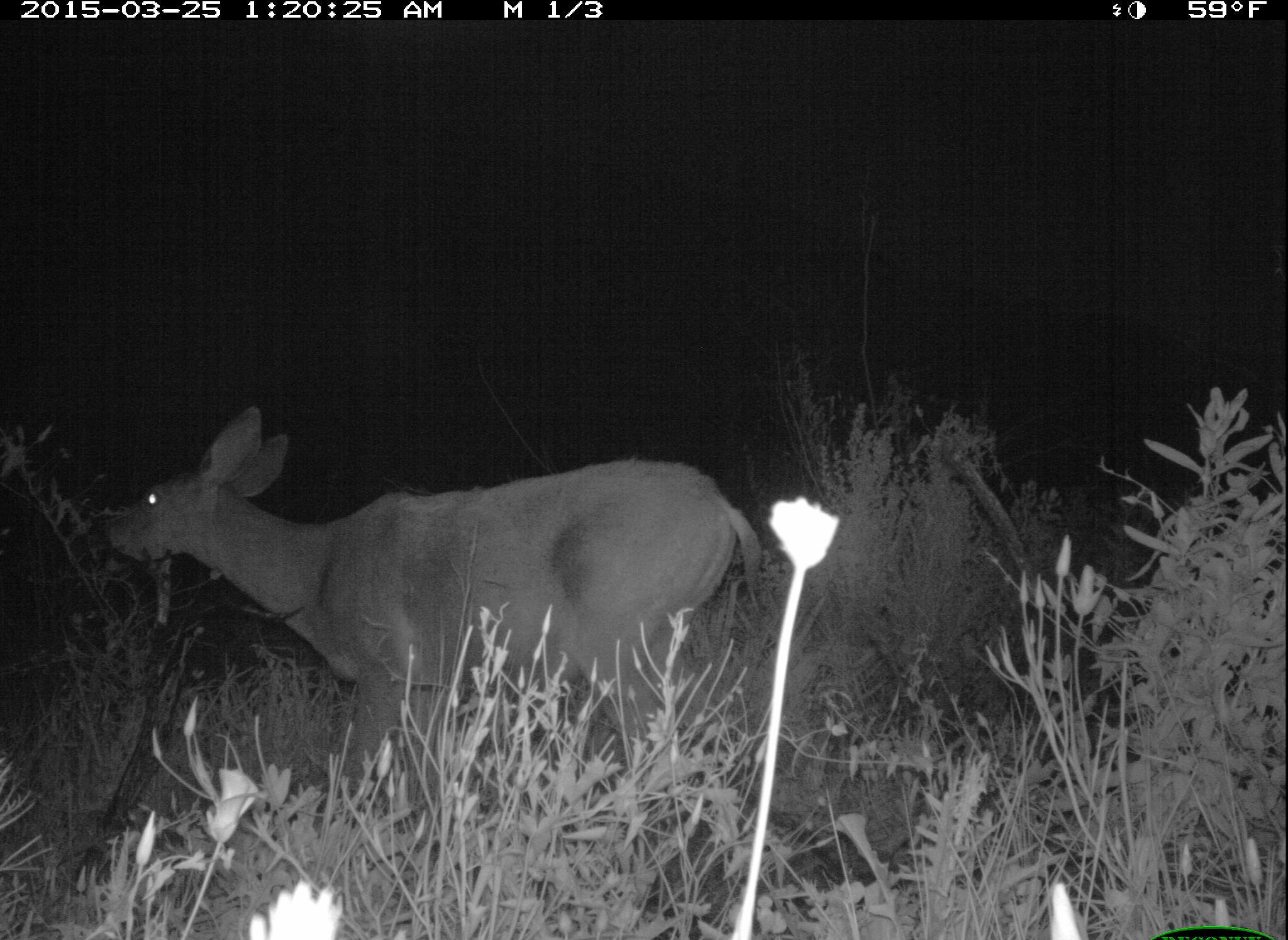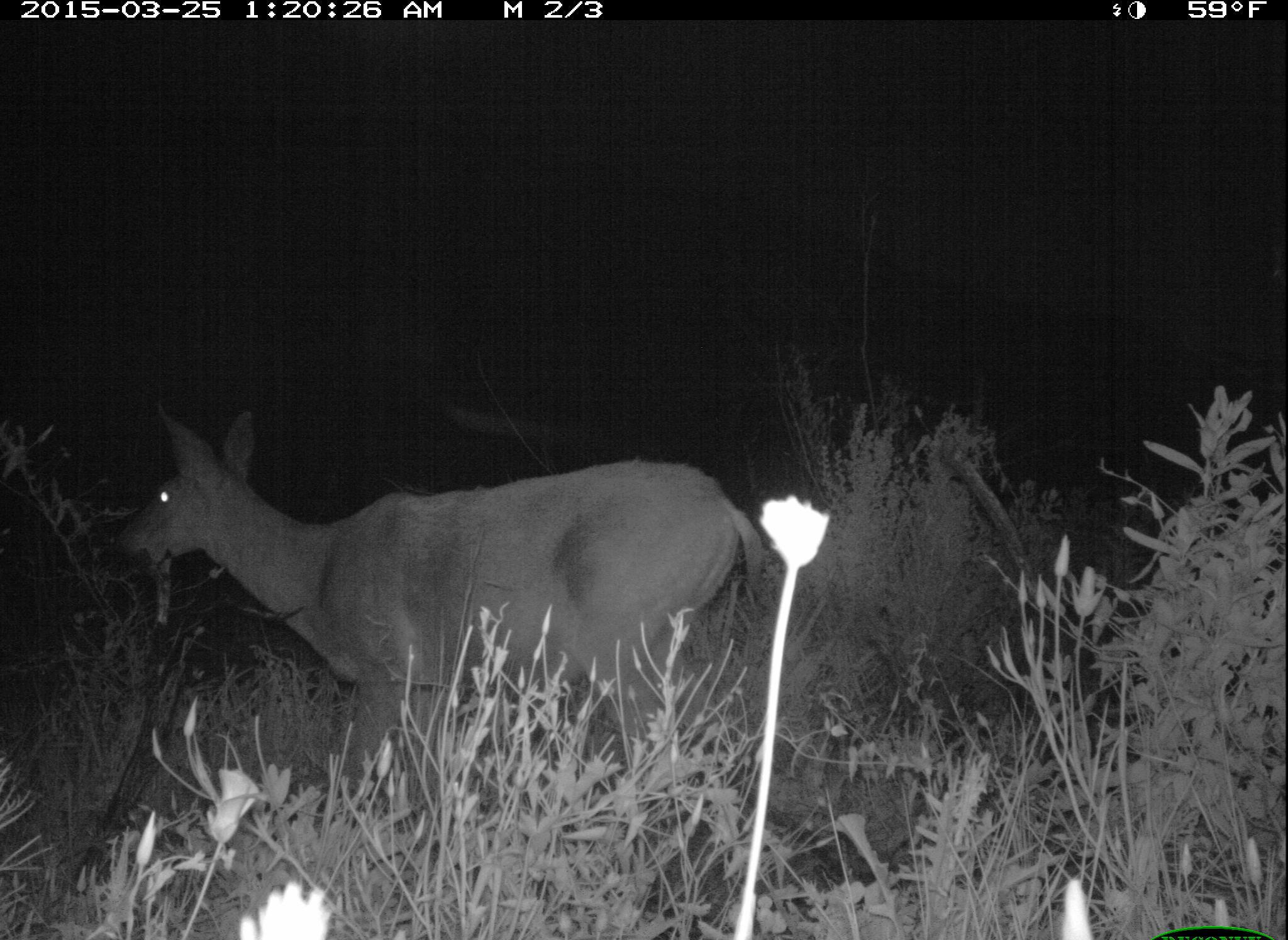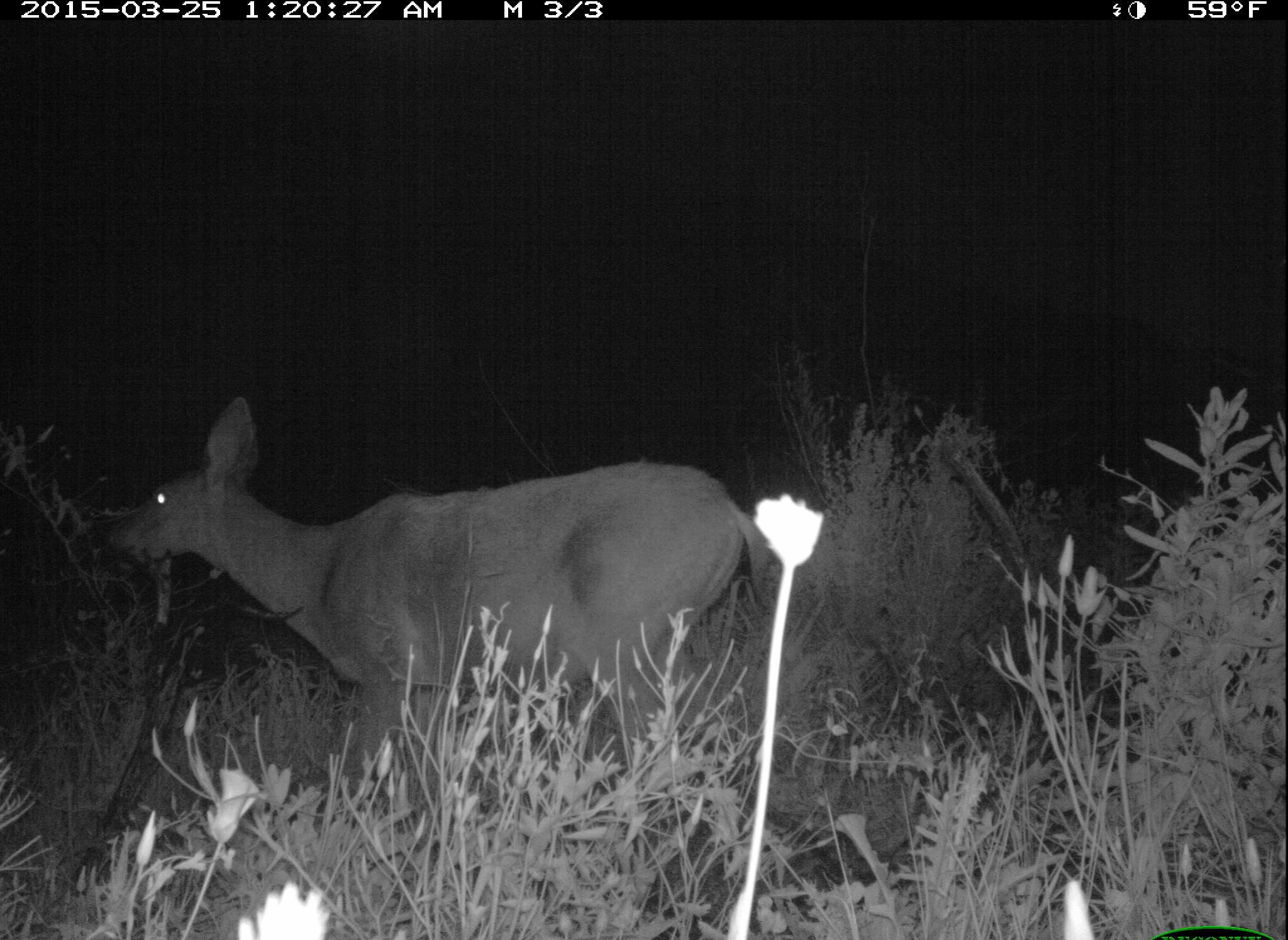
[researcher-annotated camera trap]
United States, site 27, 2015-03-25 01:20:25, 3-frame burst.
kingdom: Animalia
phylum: Chordata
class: Mammalia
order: Artiodactyla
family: Cervidae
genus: Odocoileus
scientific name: Odocoileus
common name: deer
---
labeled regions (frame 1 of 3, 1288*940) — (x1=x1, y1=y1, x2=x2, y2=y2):
deer: (x1=108, y1=406, x2=772, y2=843)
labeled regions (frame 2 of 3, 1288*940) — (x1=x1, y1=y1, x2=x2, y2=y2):
deer: (x1=124, y1=408, x2=760, y2=842)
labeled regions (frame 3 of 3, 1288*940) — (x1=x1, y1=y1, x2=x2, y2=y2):
deer: (x1=105, y1=394, x2=771, y2=835)